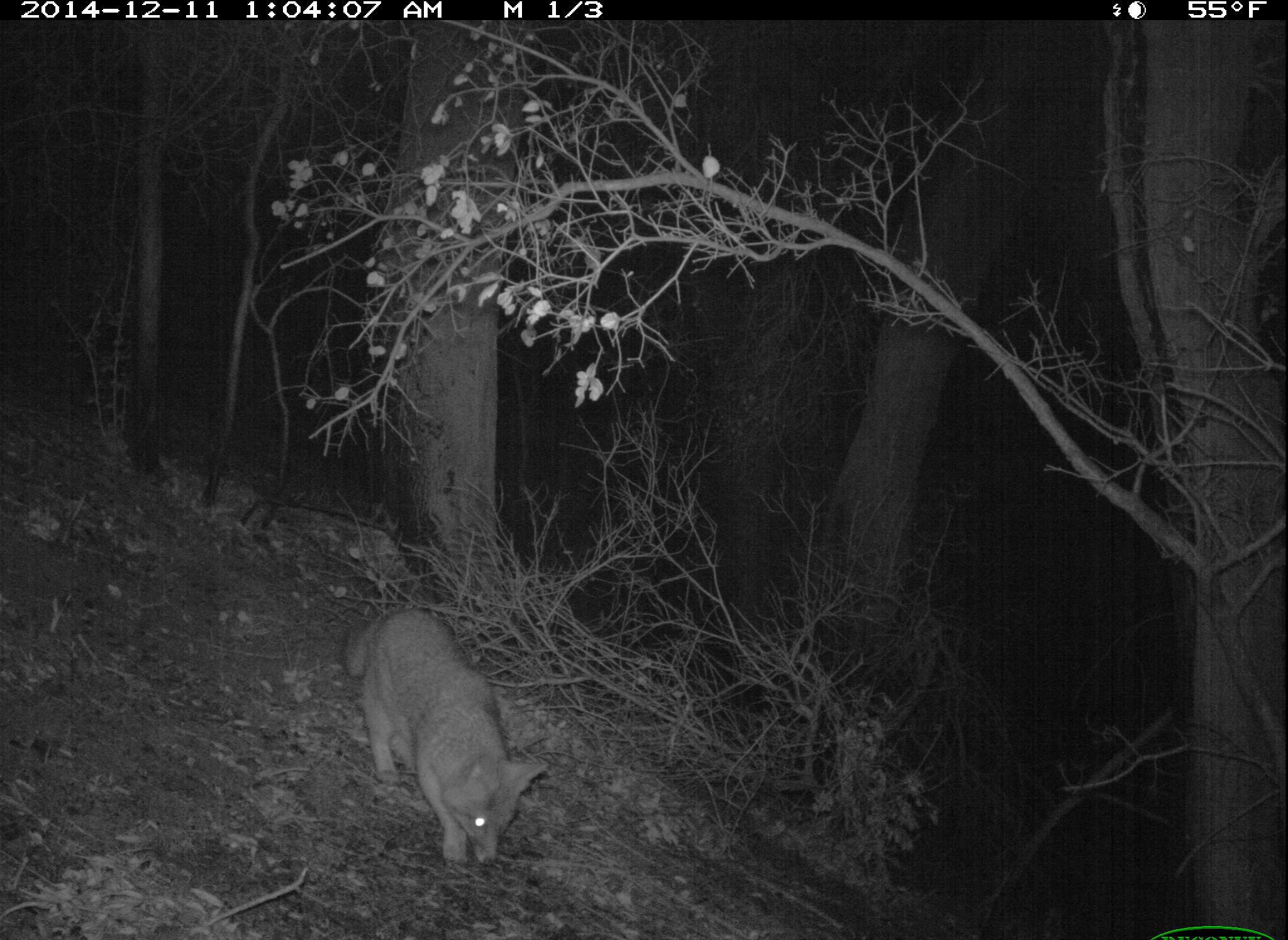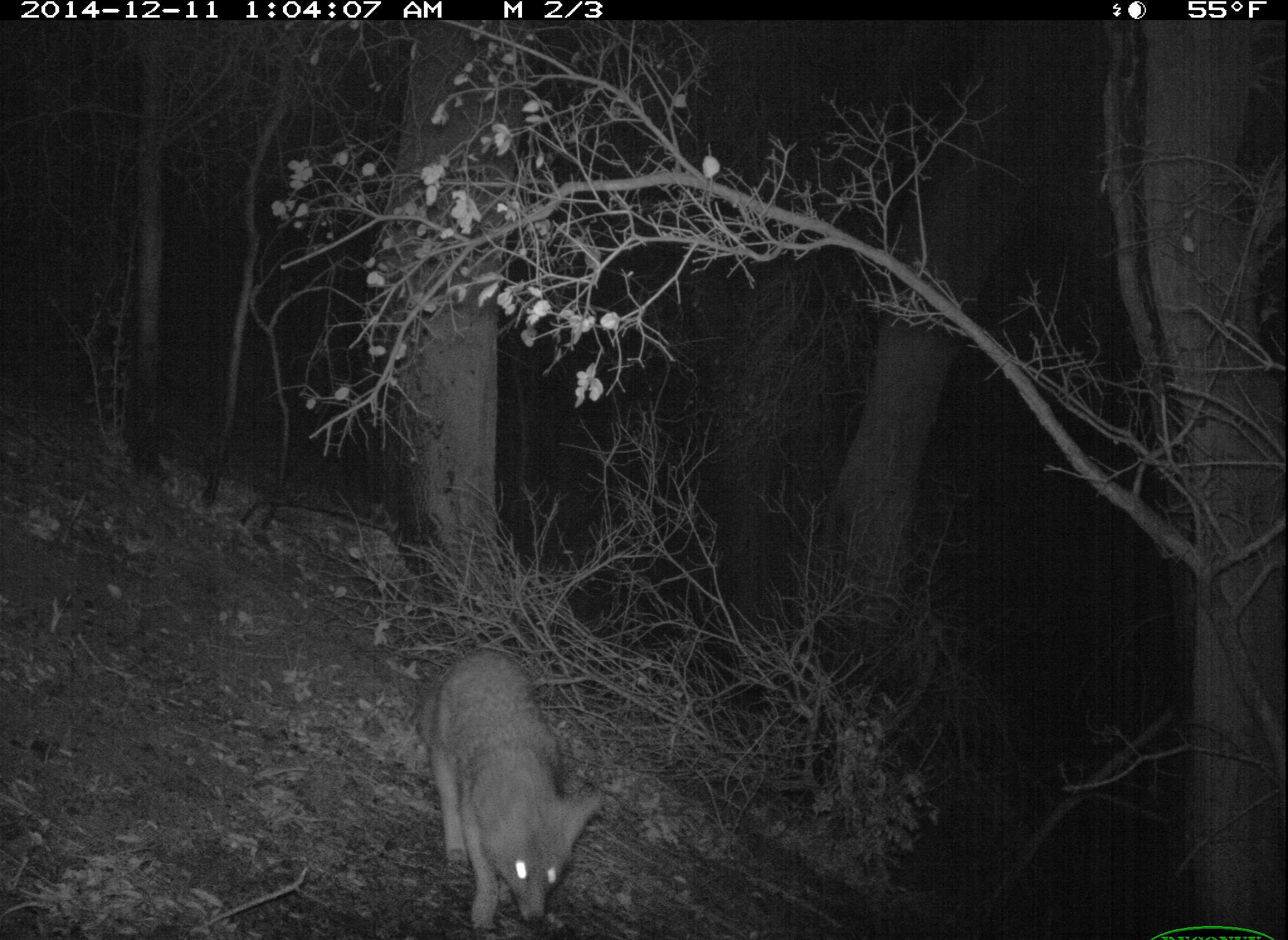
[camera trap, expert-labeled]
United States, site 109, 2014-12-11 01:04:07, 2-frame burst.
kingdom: Animalia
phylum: Chordata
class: Mammalia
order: Carnivora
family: Canidae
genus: Urocyon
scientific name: Urocyon cinereoargenteus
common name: gray fox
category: fox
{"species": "fox (gray fox) (Urocyon cinereoargenteus)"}